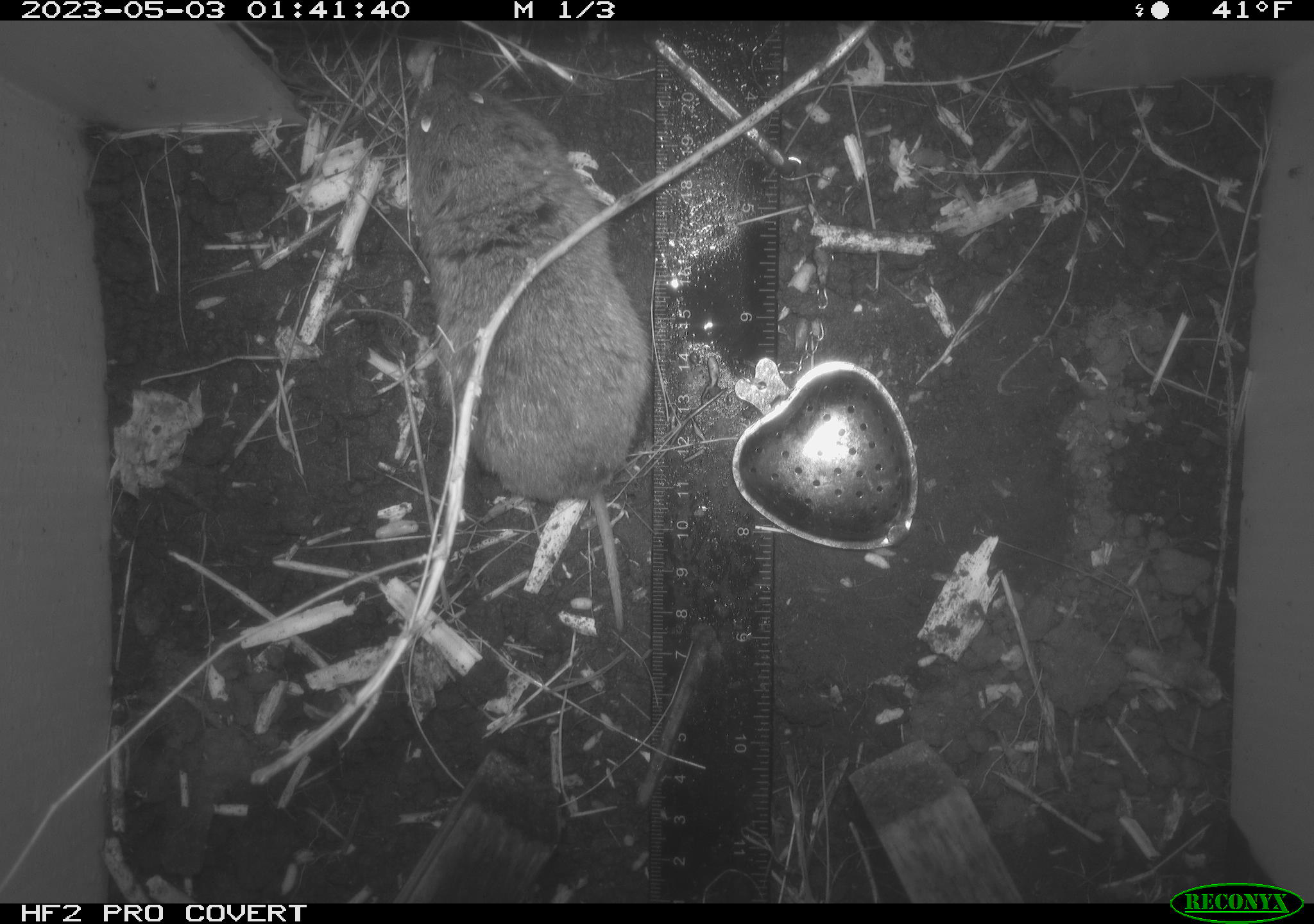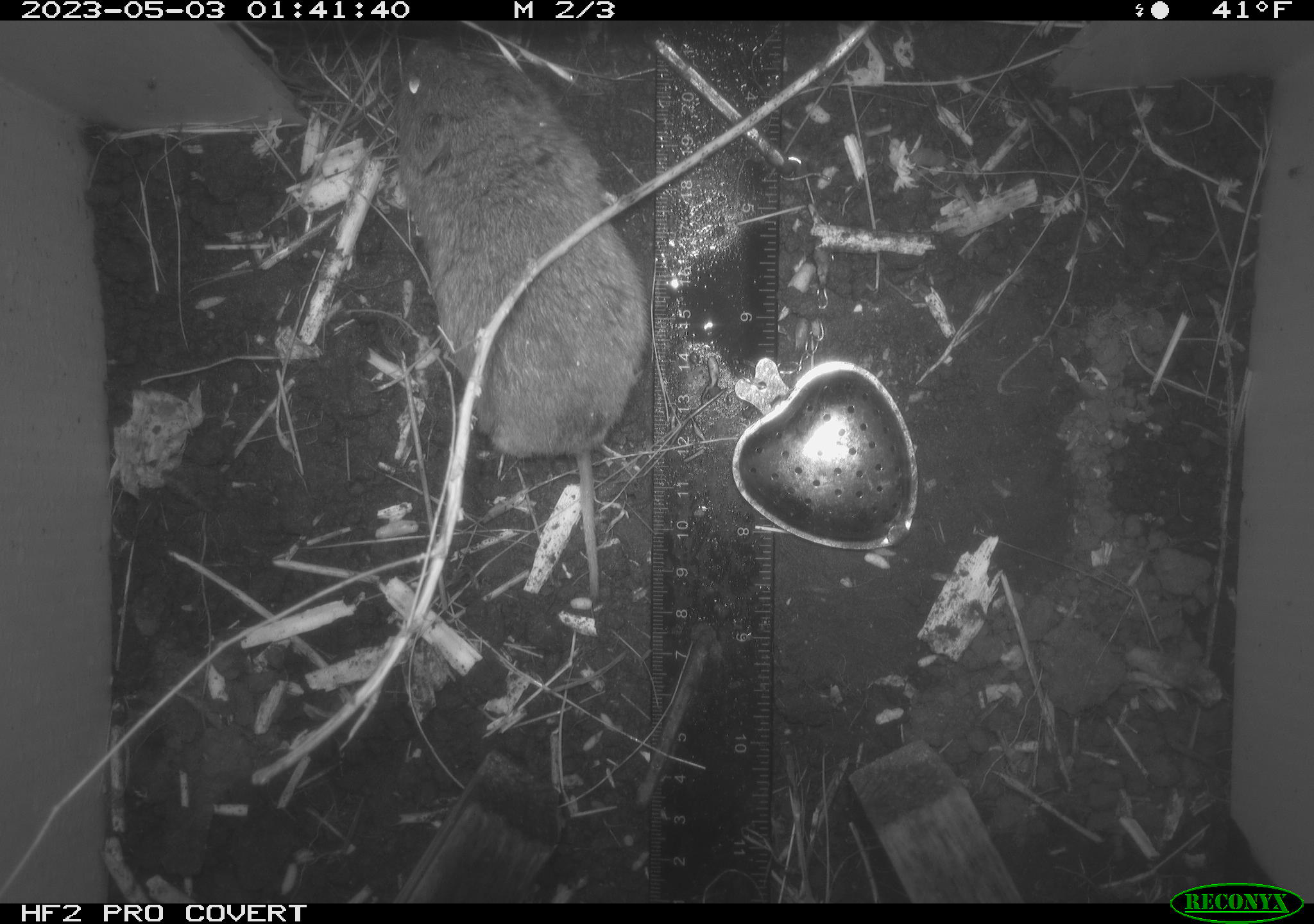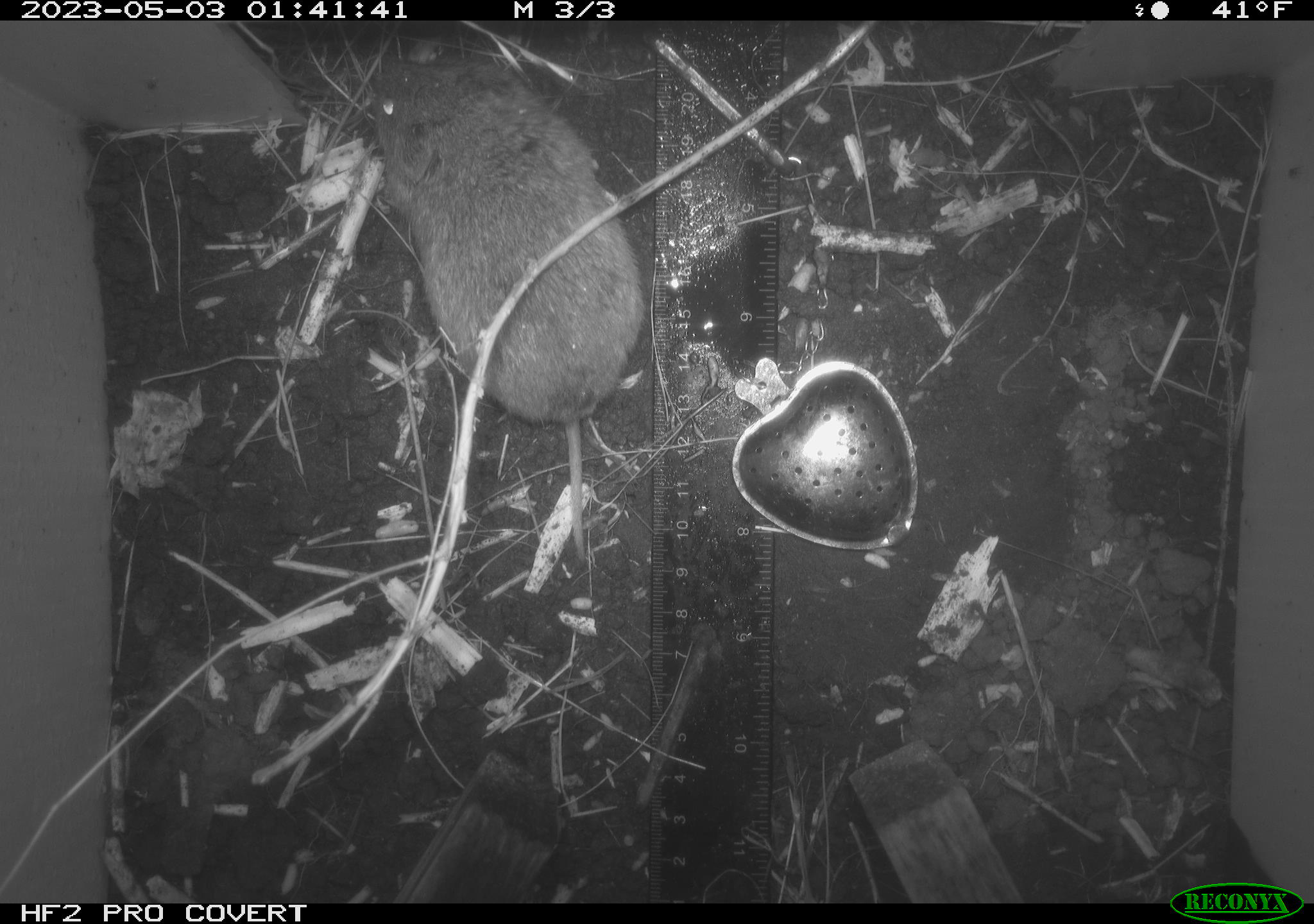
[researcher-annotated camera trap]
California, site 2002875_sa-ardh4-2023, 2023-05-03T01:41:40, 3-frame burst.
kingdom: Animalia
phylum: Chordata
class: Mammalia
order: Rodentia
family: Cricetidae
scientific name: Arvicolinae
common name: voles, lemmings, and muskrats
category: arvicolinae subfamily